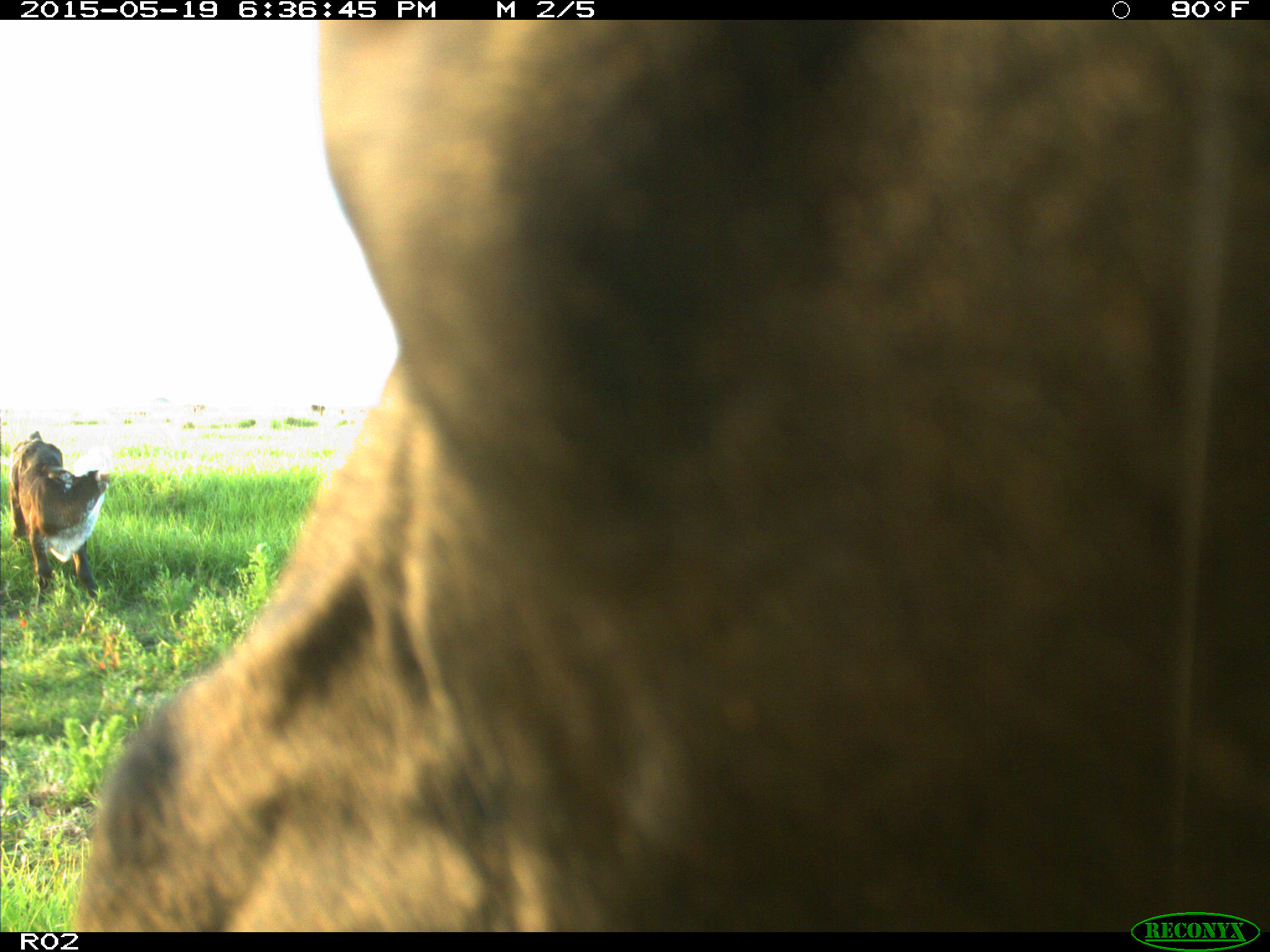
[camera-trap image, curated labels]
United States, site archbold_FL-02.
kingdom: Animalia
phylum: Chordata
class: Mammalia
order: Artiodactyla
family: Bovidae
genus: Bos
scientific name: Bos taurus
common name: domestic cow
Bos taurus (domestic cow).